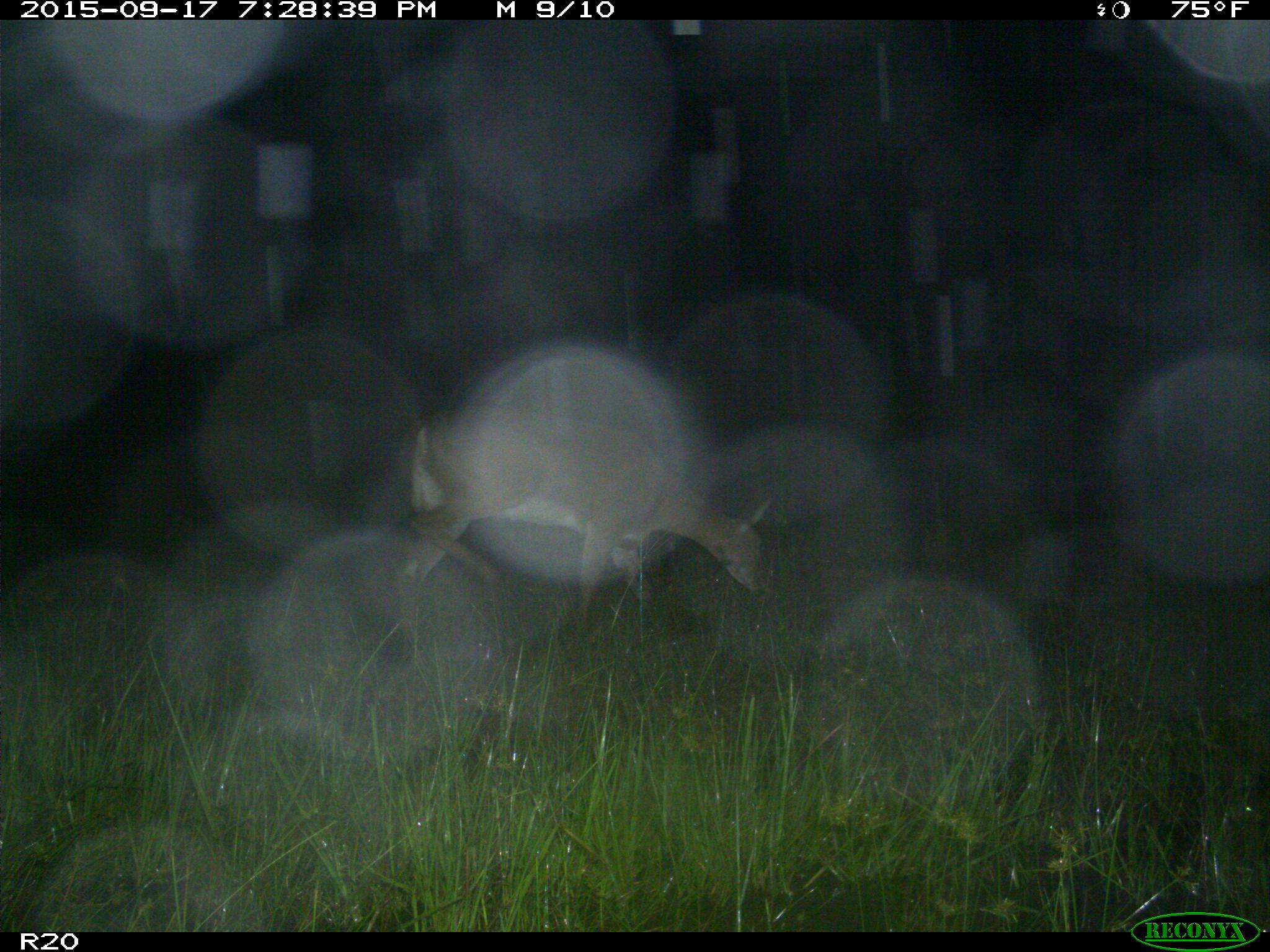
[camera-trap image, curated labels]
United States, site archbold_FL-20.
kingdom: Animalia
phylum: Chordata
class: Mammalia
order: Artiodactyla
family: Cervidae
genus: Odocoileus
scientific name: Odocoileus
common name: deer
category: unidentified deer